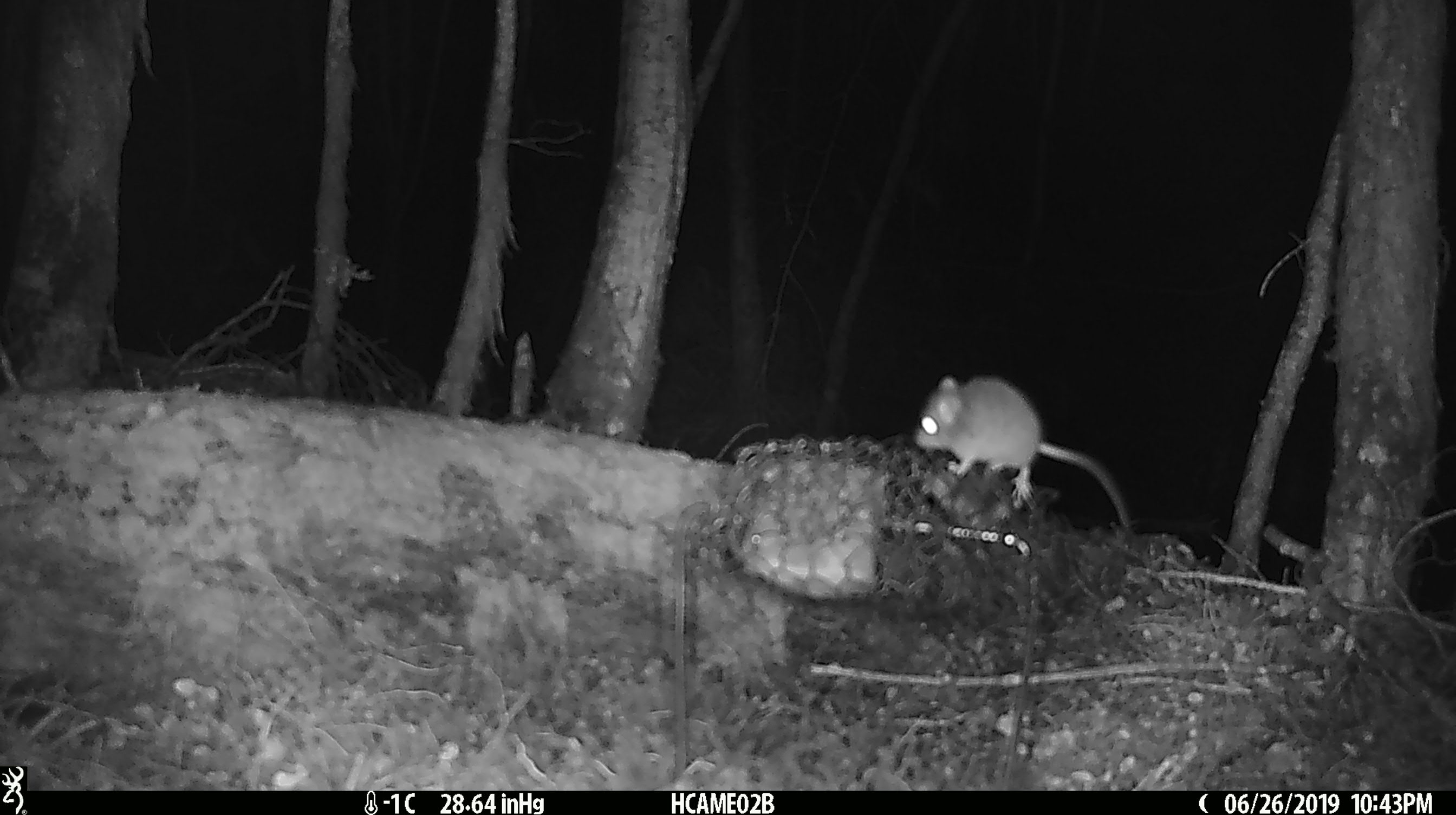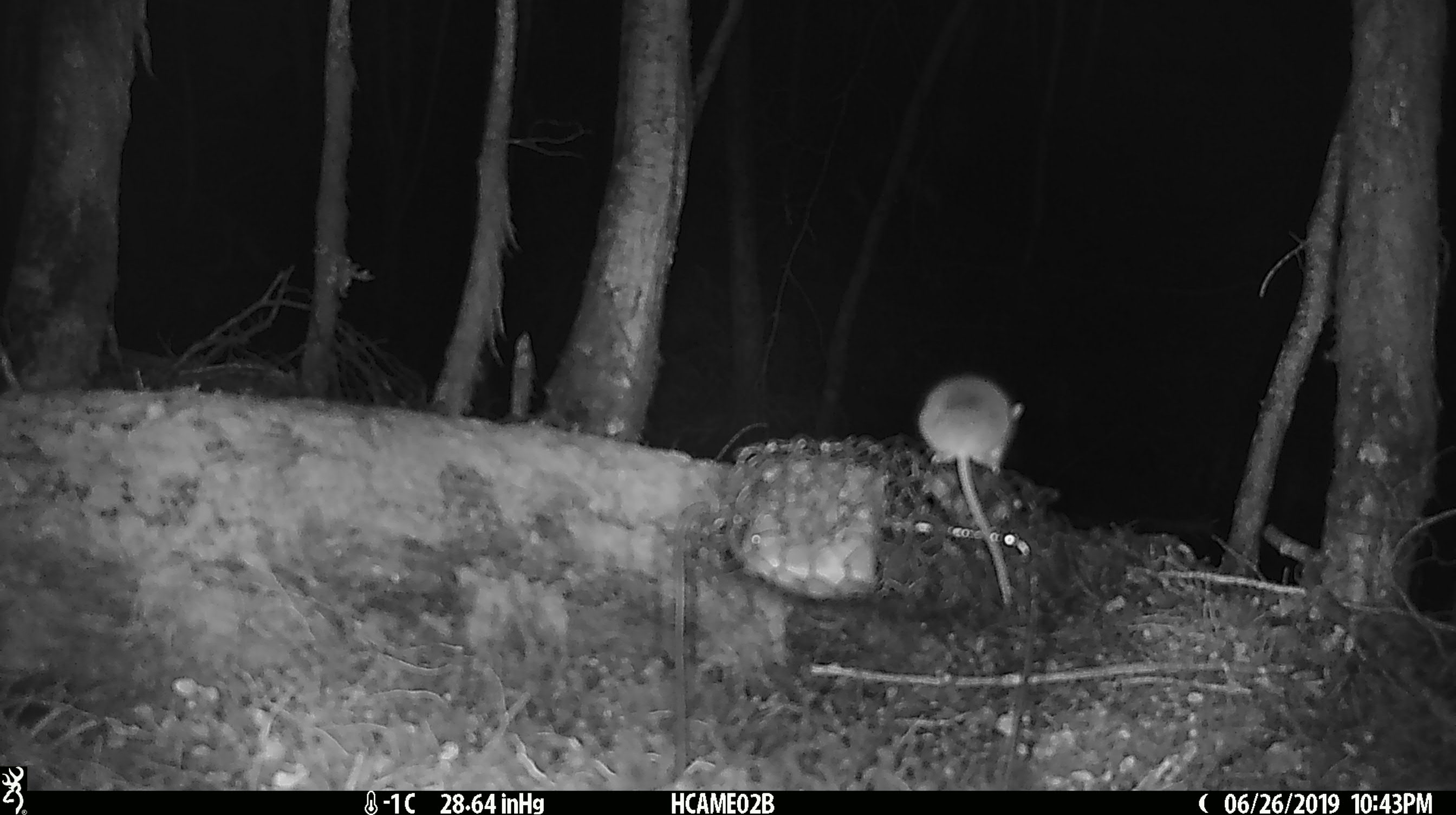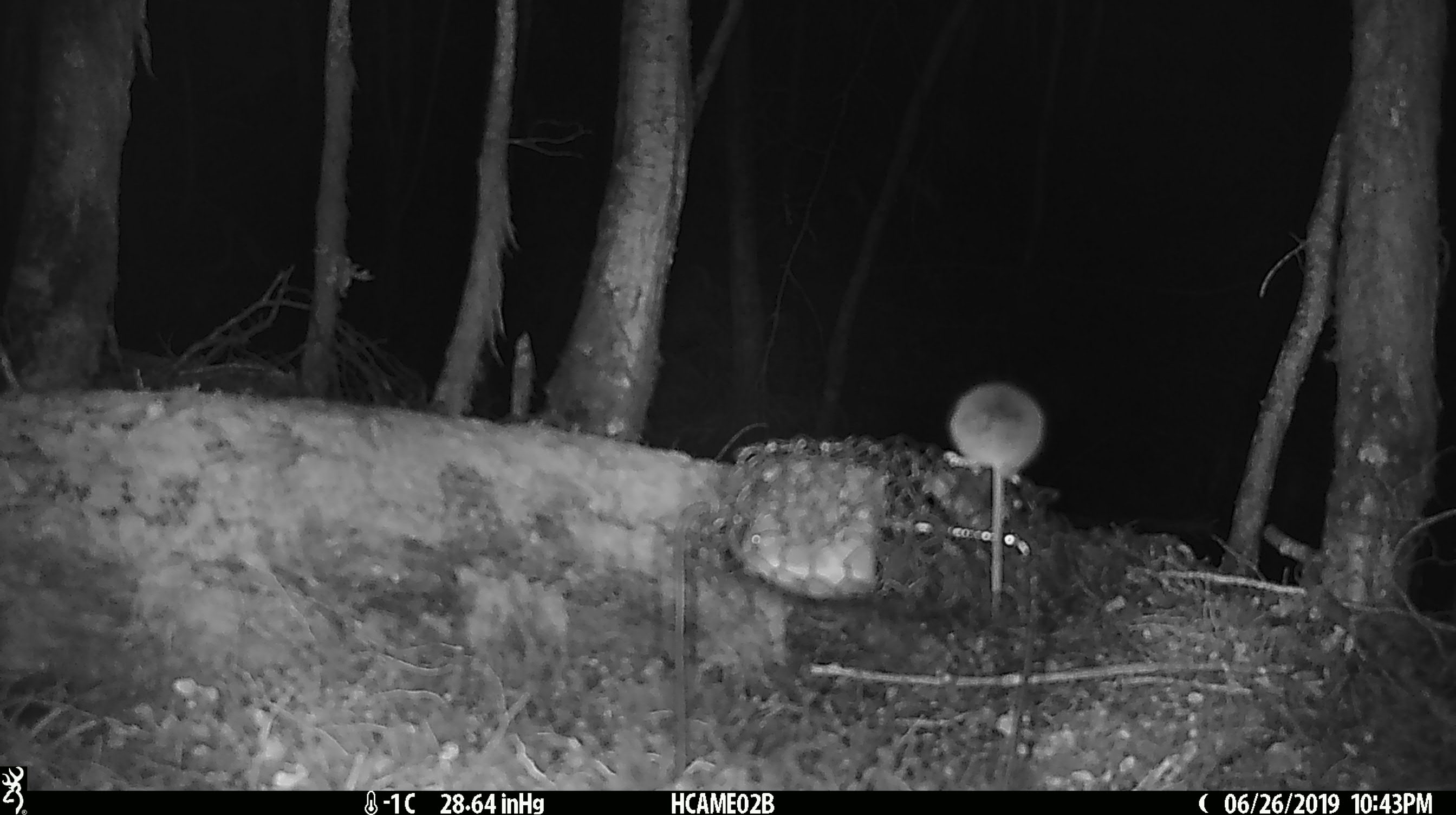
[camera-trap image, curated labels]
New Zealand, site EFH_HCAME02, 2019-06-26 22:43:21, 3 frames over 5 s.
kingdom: Animalia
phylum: Chordata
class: Mammalia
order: Rodentia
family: Muridae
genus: Mus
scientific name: Mus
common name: mouse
Mouse (Mus).